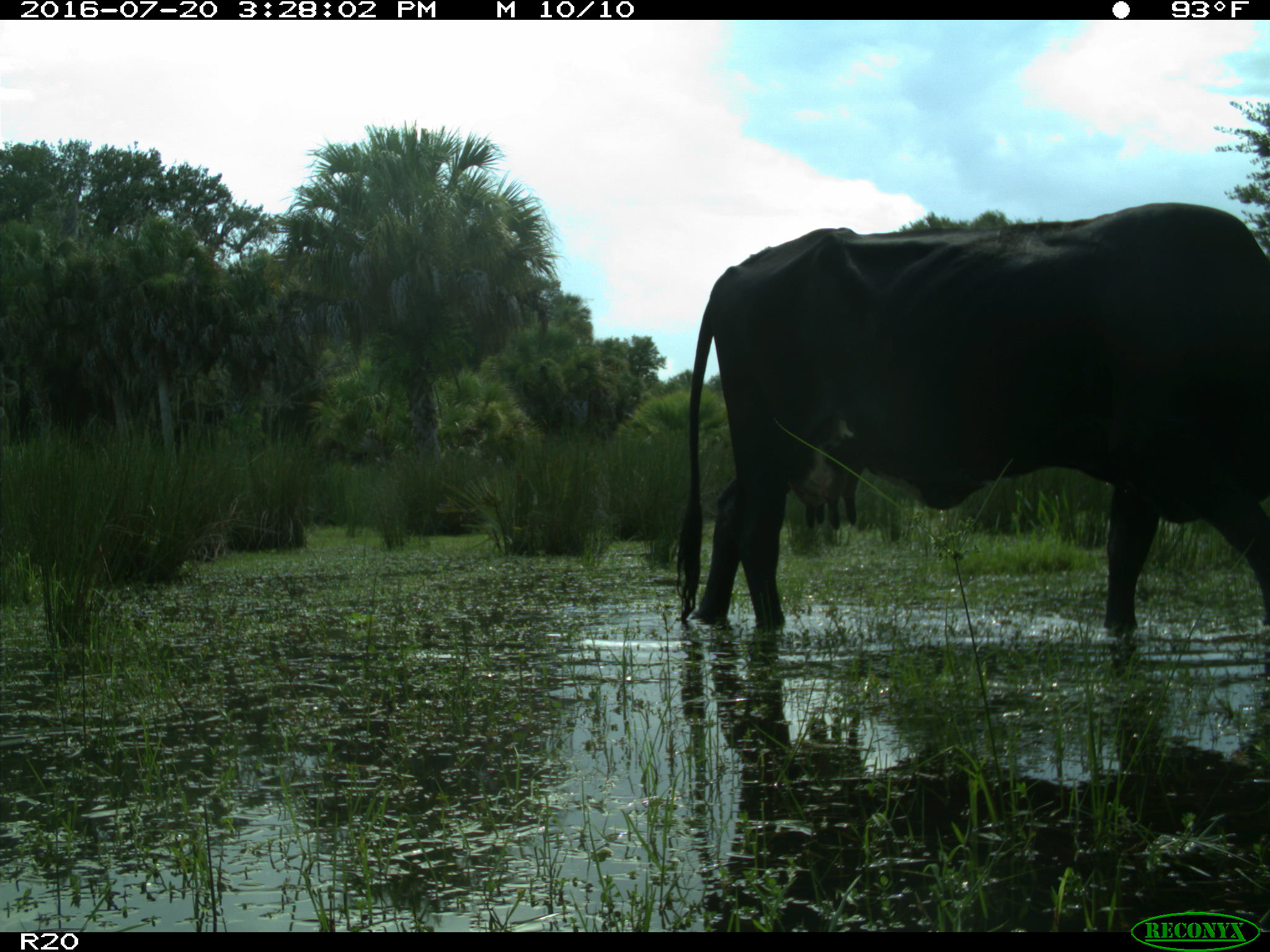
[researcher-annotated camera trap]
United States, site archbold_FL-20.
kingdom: Animalia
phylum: Chordata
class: Mammalia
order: Artiodactyla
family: Bovidae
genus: Bos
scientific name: Bos taurus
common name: domestic cow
Bos taurus (domestic cow).